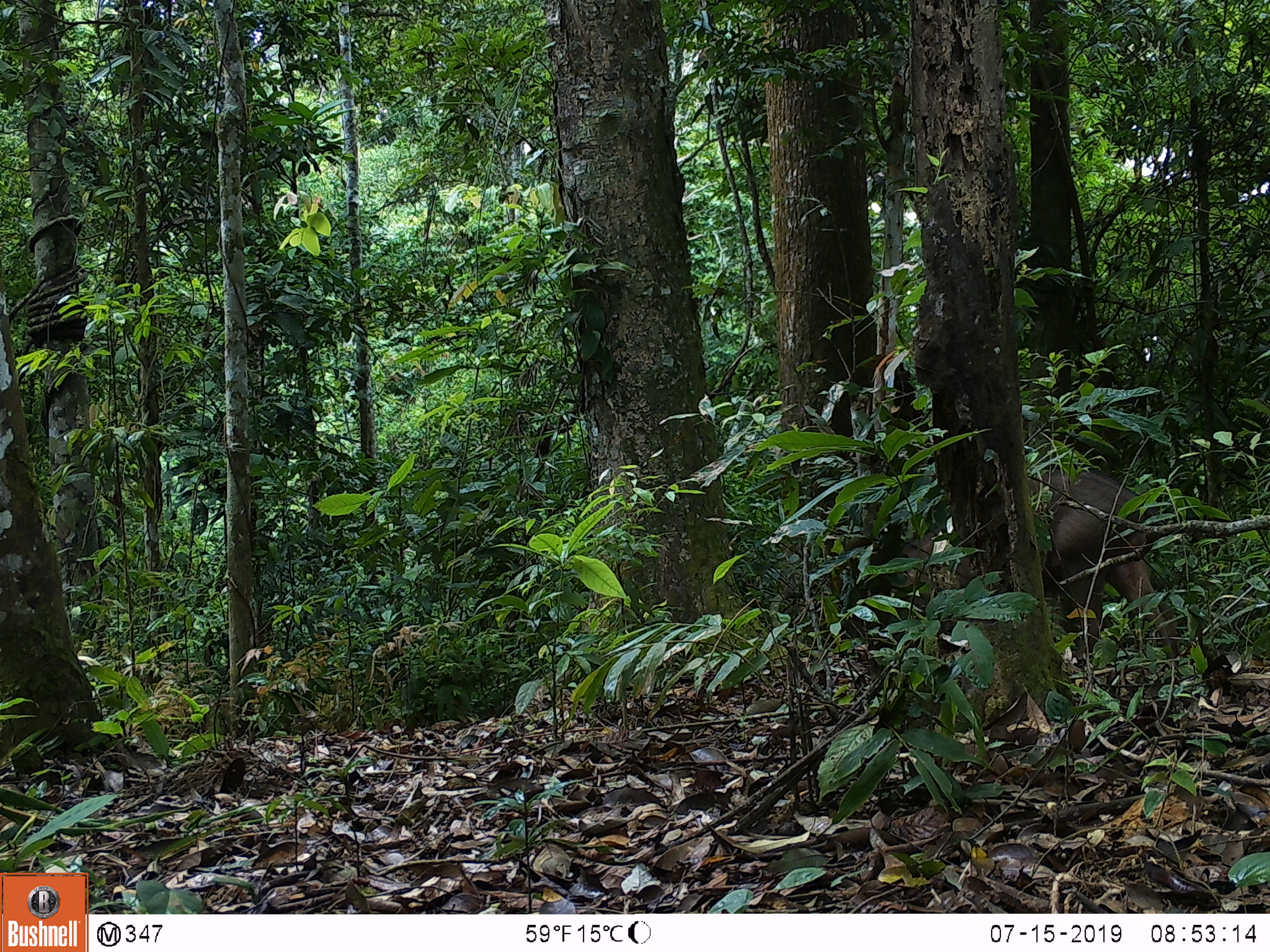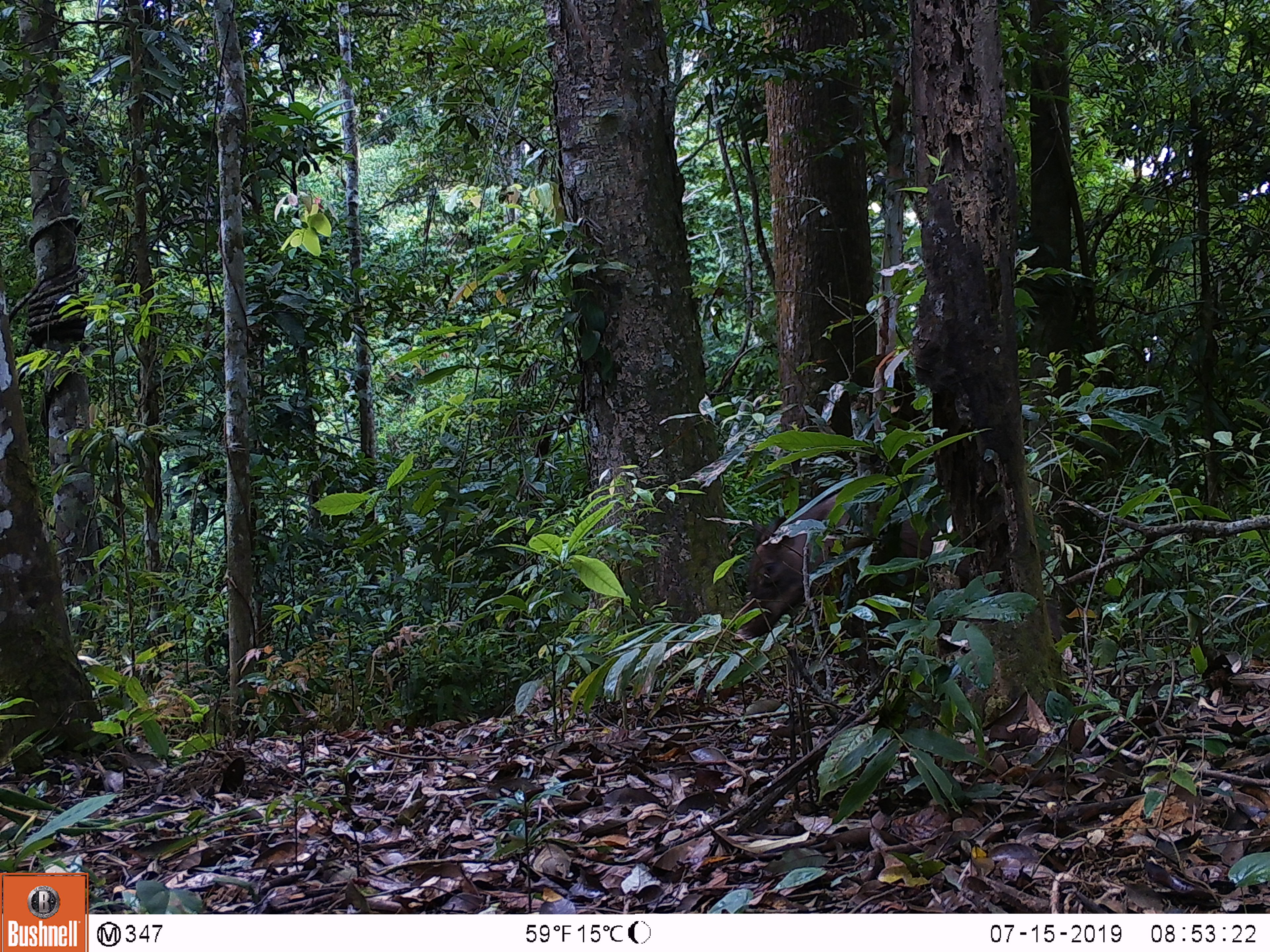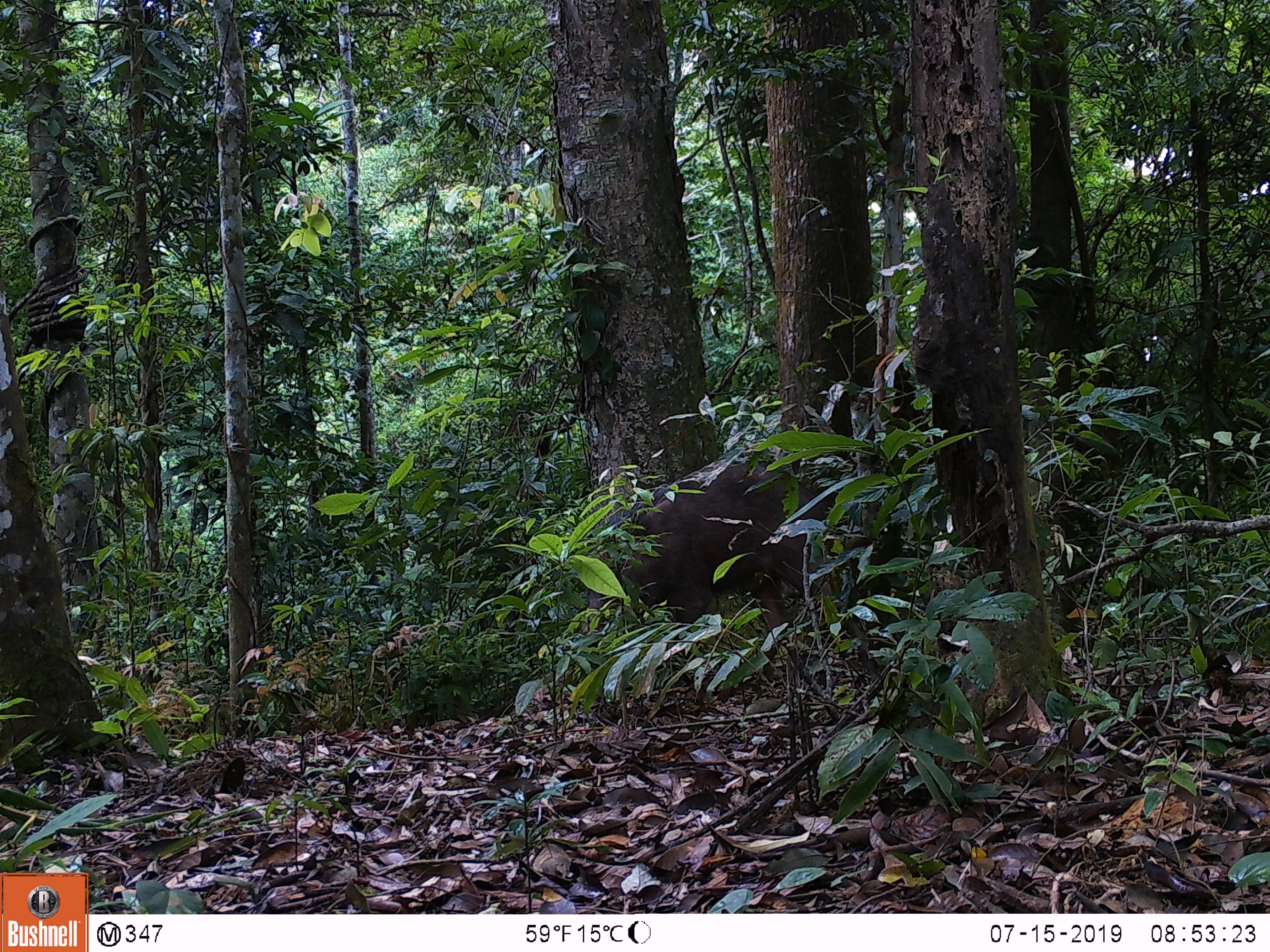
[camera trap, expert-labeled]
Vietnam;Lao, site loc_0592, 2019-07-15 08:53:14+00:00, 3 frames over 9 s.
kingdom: Animalia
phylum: Chordata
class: Mammalia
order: Artiodactyla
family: Suidae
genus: Sus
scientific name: Sus scrofa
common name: eurasian wild pig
Eurasian wild pig (Sus scrofa). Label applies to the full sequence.